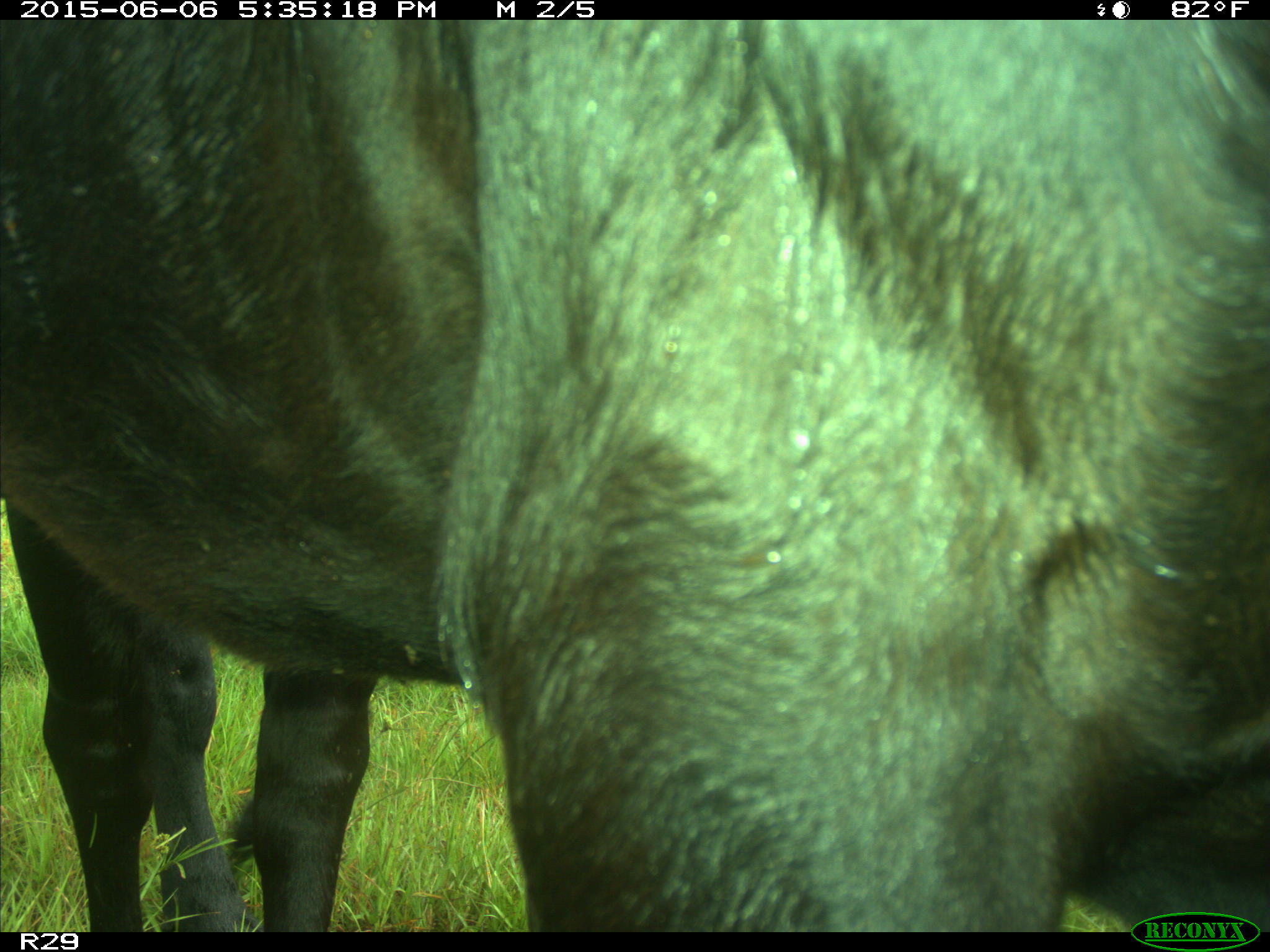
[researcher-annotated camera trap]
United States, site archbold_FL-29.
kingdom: Animalia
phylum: Chordata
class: Mammalia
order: Artiodactyla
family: Bovidae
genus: Bos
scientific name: Bos taurus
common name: domestic cow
Bos taurus (domestic cow).